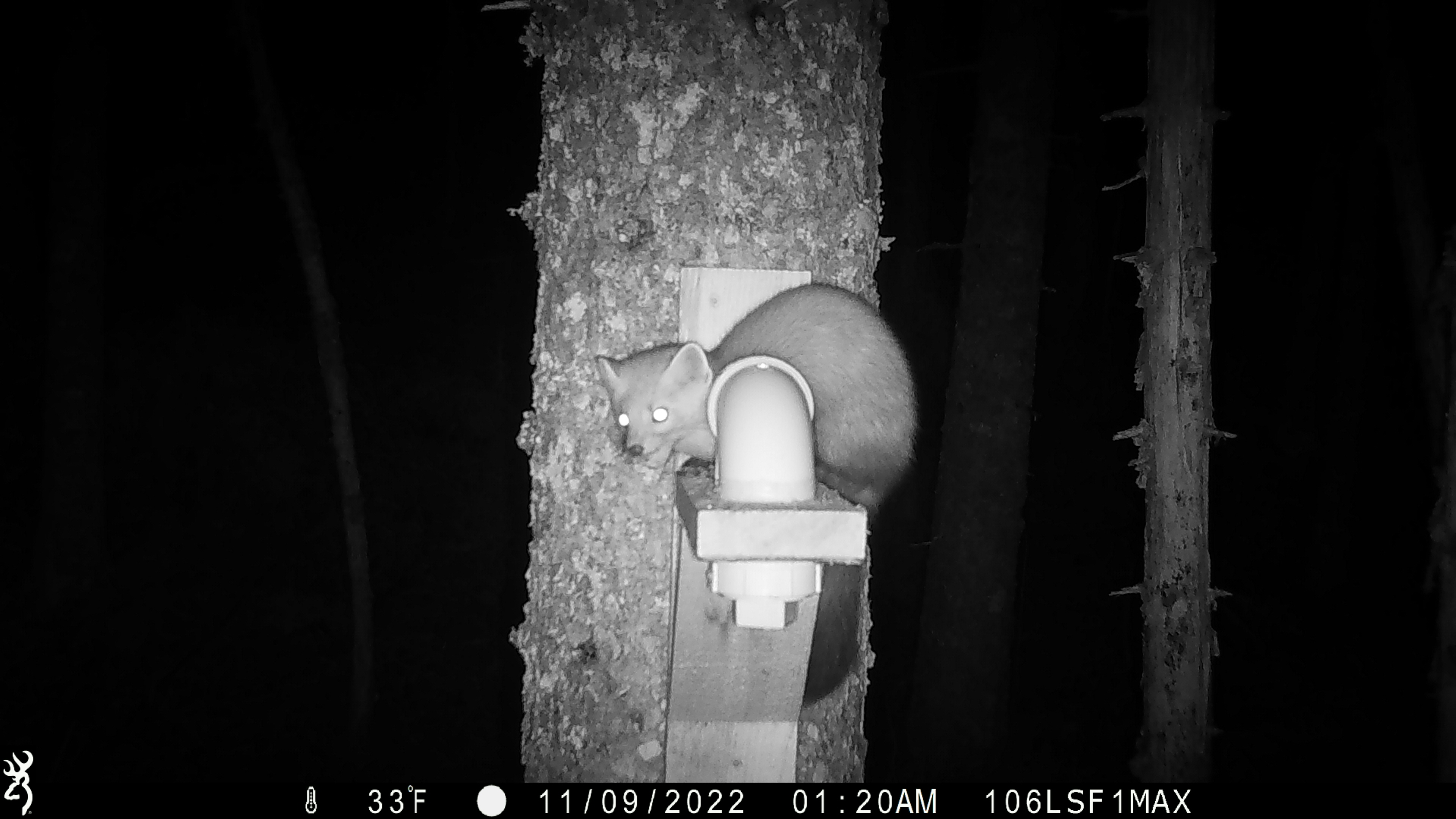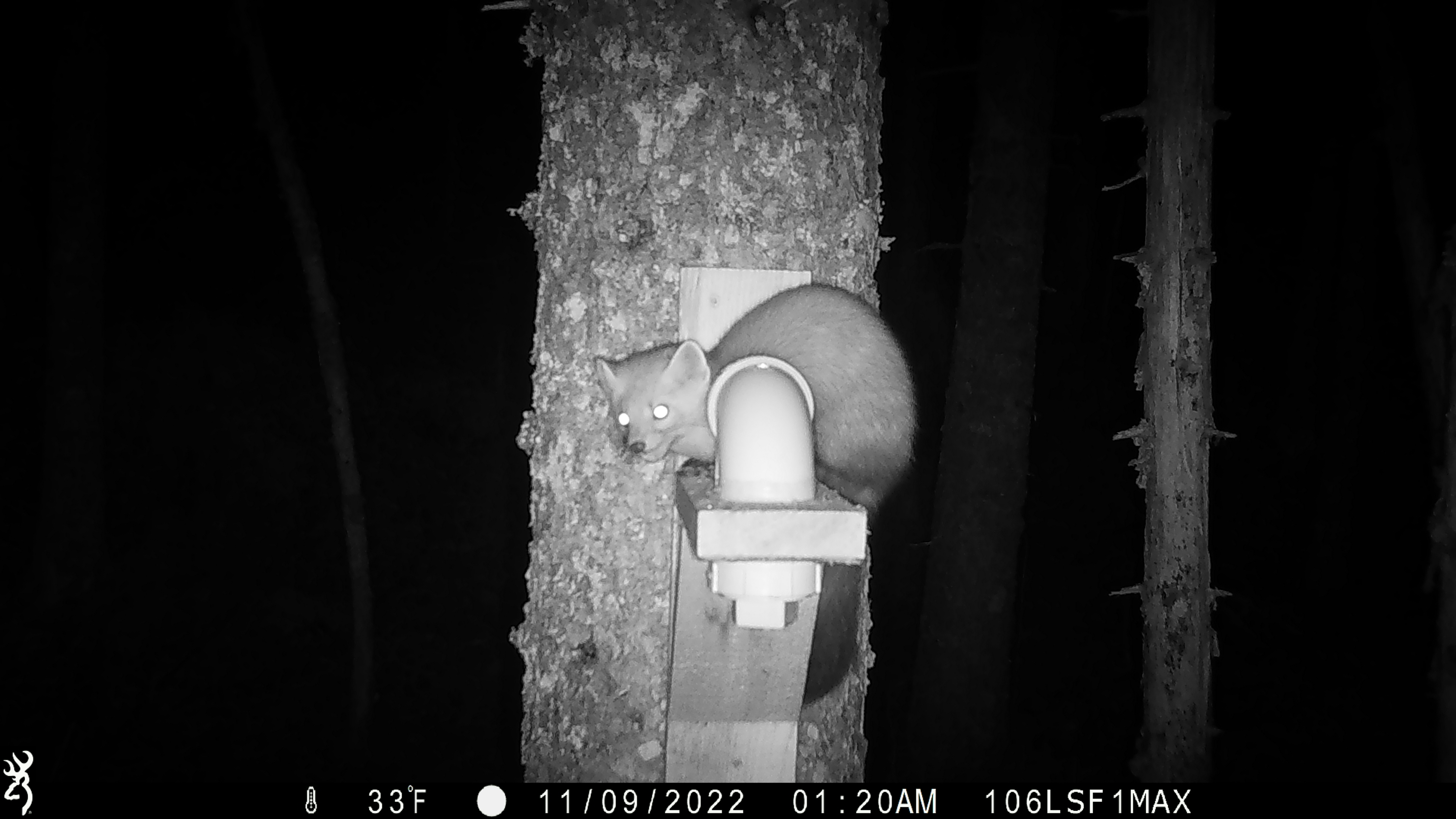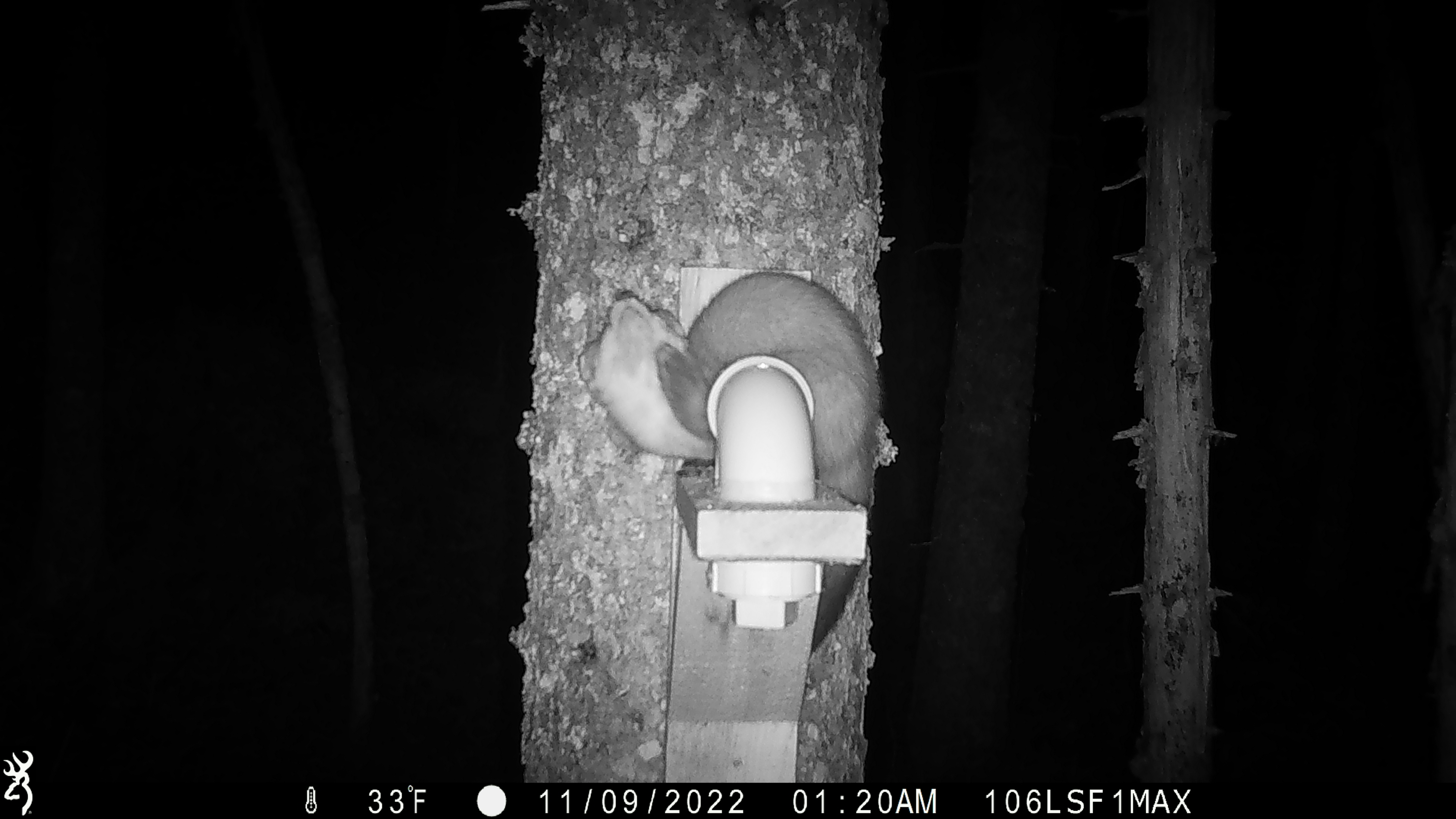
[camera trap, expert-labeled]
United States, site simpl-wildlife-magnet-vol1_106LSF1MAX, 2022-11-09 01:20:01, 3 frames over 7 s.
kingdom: Animalia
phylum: Chordata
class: Mammalia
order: Carnivora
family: Mustelidae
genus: Martes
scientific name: Martes americana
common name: american marten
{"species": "american marten (Martes americana)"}